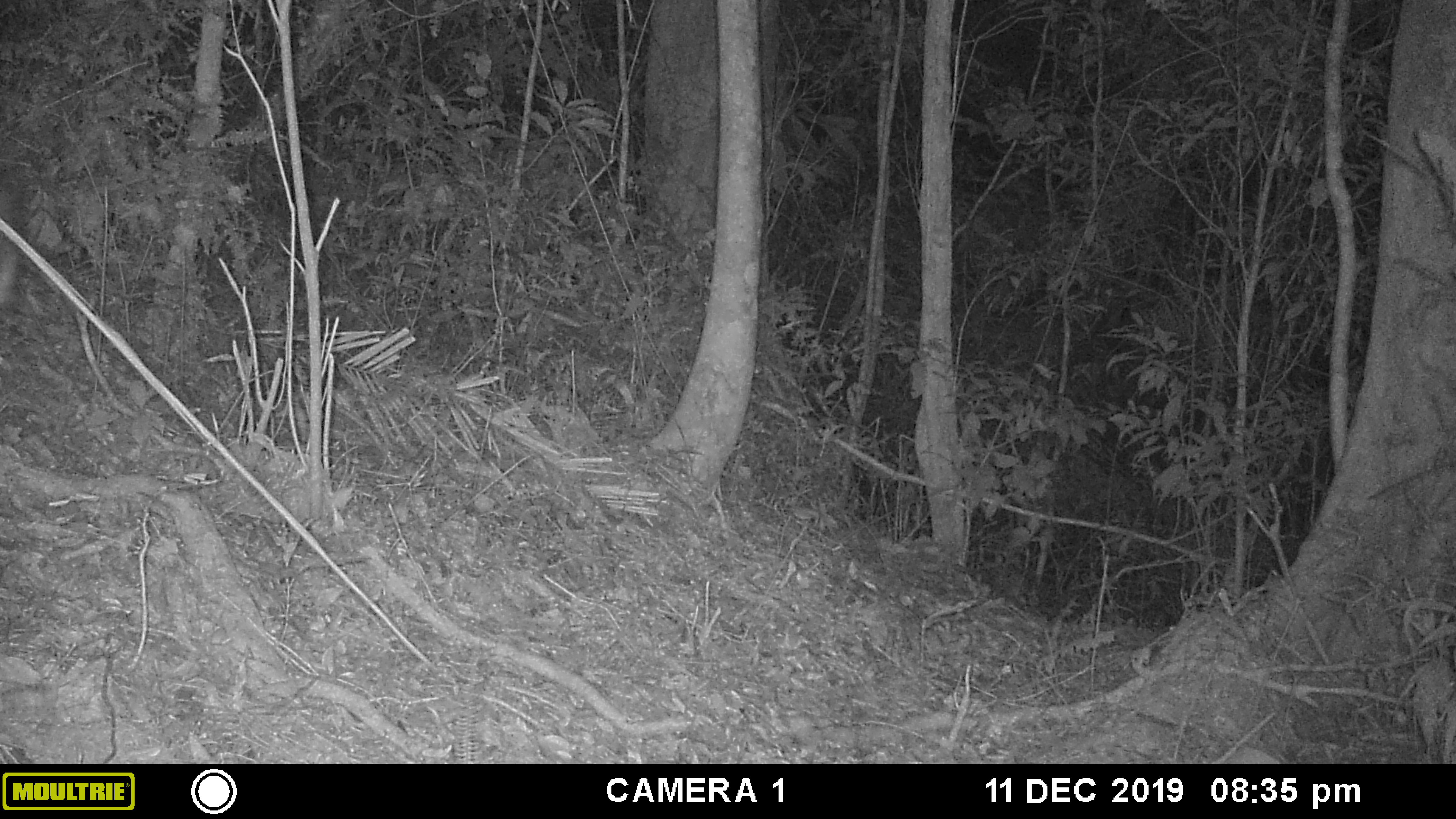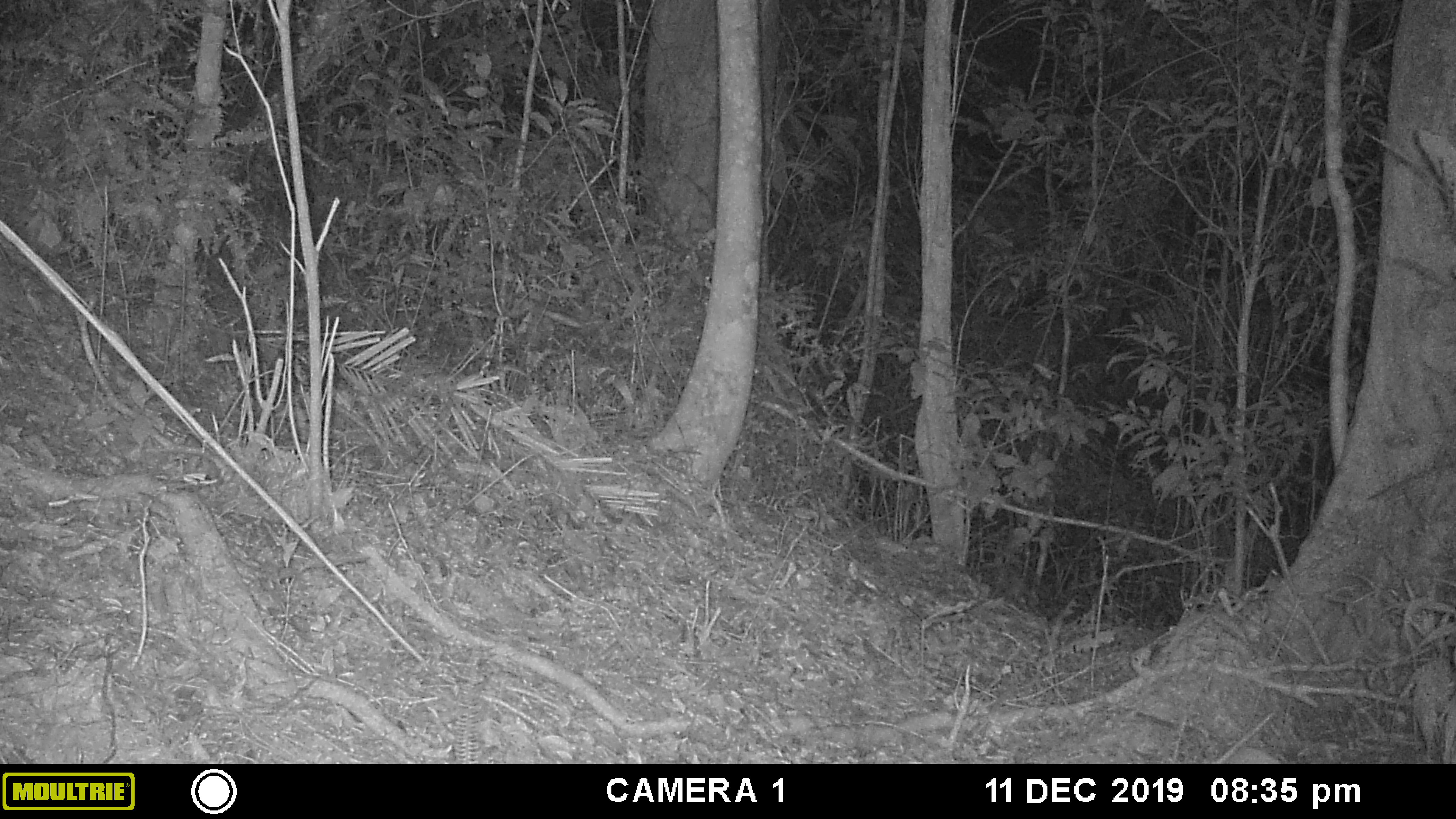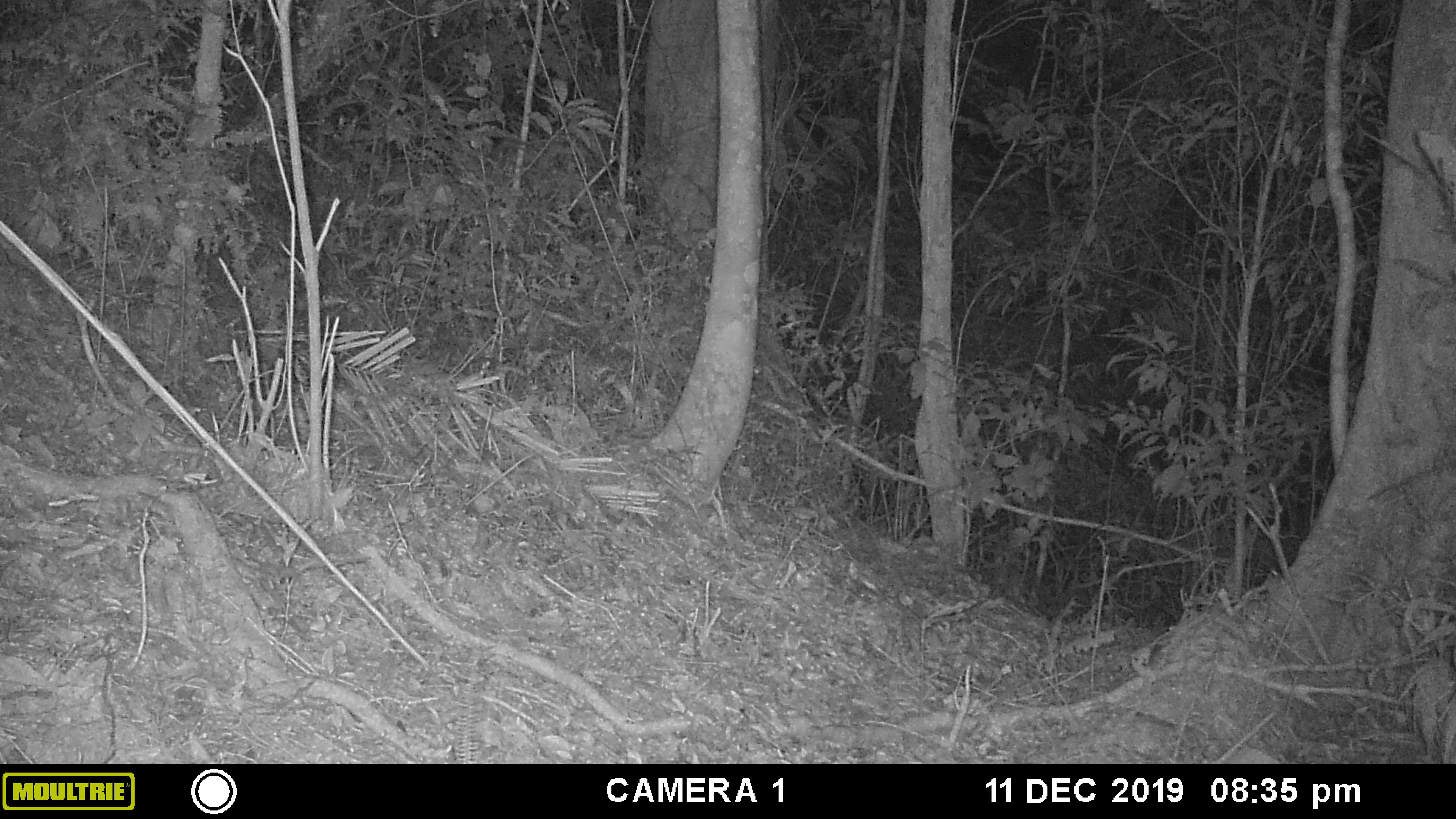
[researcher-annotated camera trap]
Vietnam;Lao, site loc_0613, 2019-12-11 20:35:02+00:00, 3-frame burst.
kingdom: Animalia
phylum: Chordata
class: Mammalia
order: Artiodactyla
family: Cervidae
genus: Muntiacus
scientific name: Muntiacus rooseveltorum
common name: roosevelt's muntjac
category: roosevelts muntjac group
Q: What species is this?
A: Roosevelts muntjac group (roosevelt's muntjac) (Muntiacus rooseveltorum).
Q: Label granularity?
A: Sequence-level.